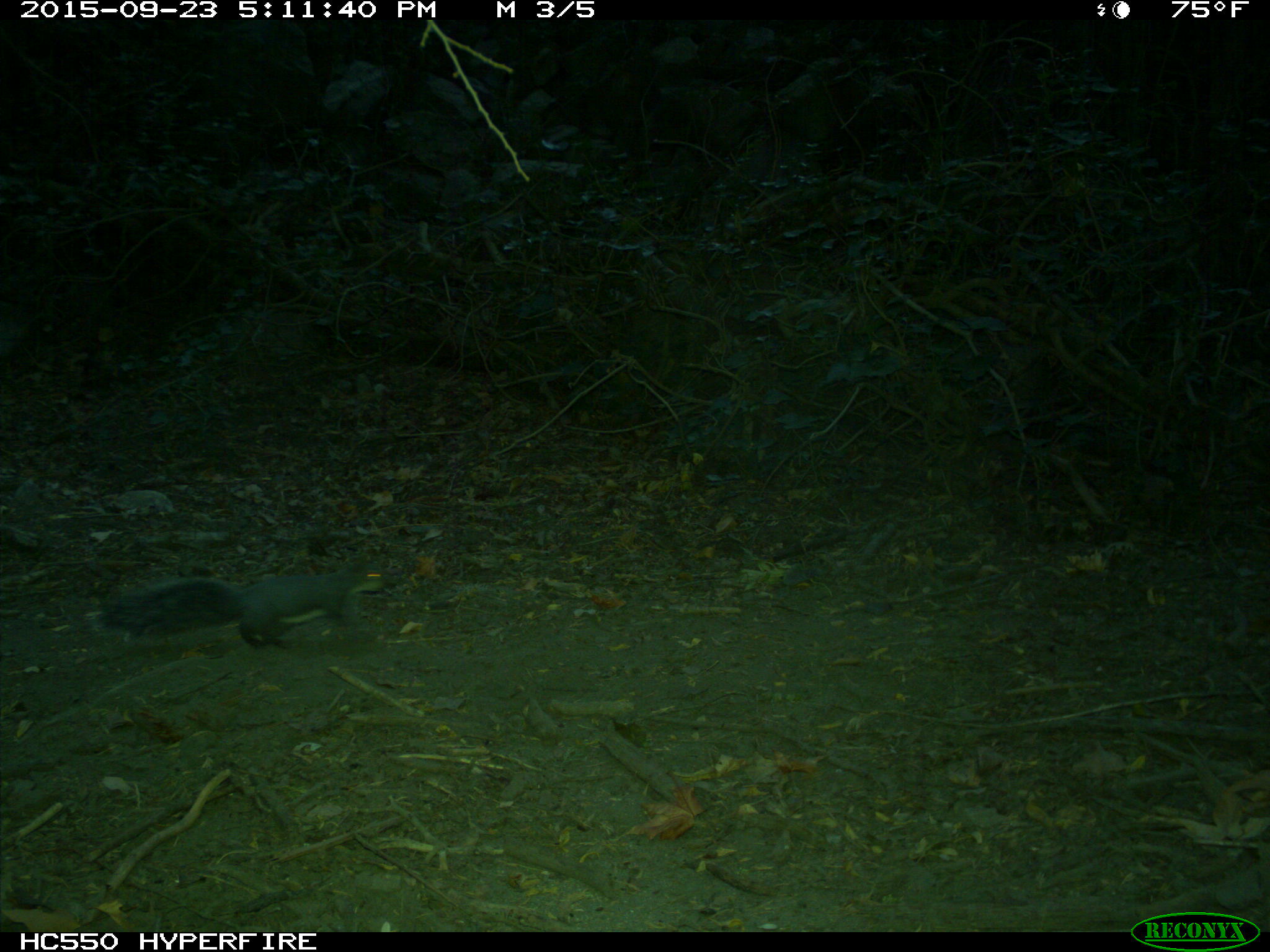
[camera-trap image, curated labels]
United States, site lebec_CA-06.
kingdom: Animalia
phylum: Chordata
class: Mammalia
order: Rodentia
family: Sciuridae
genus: Sciurus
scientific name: Sciurus carolinensis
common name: eastern gray squirrel